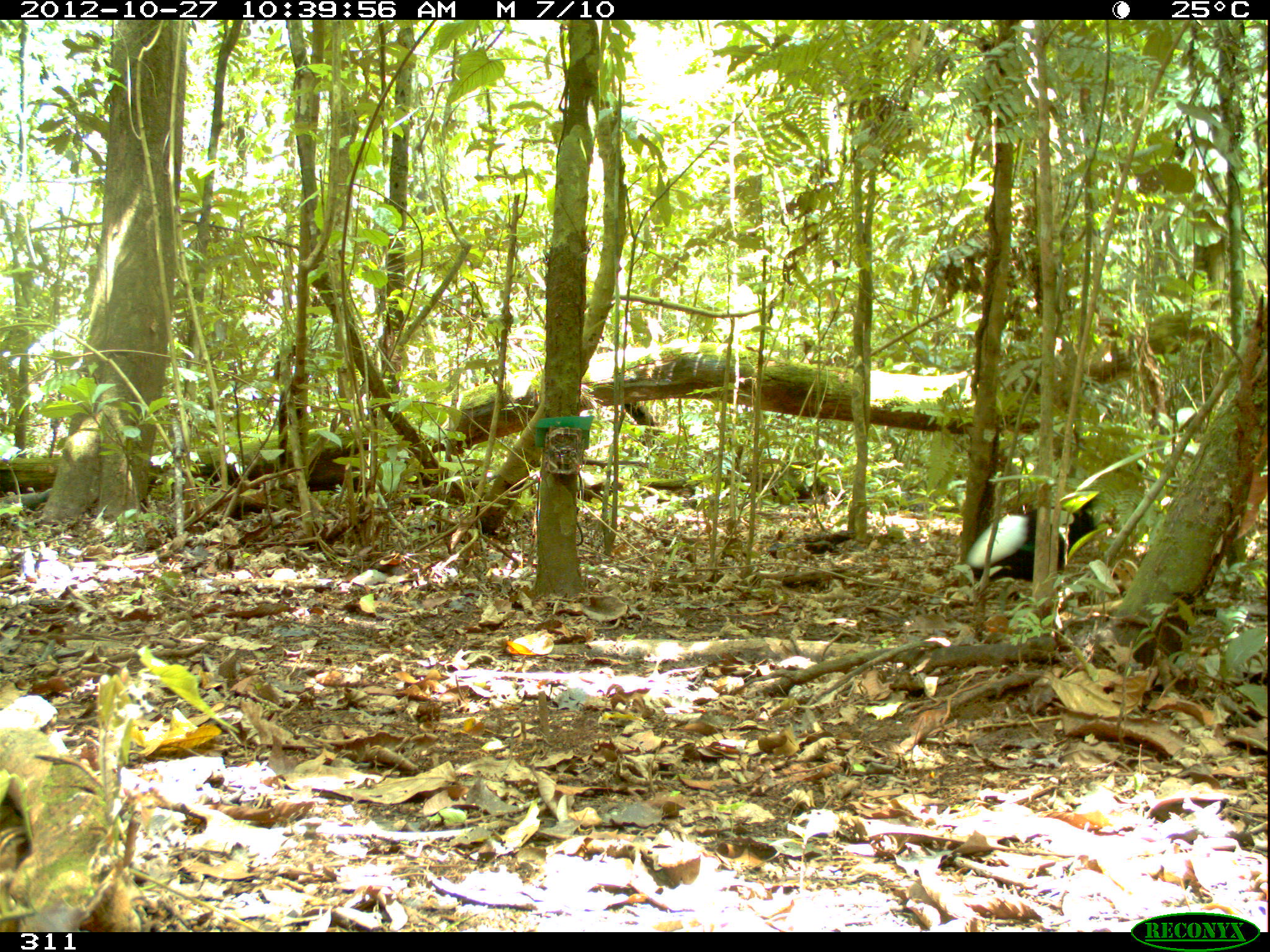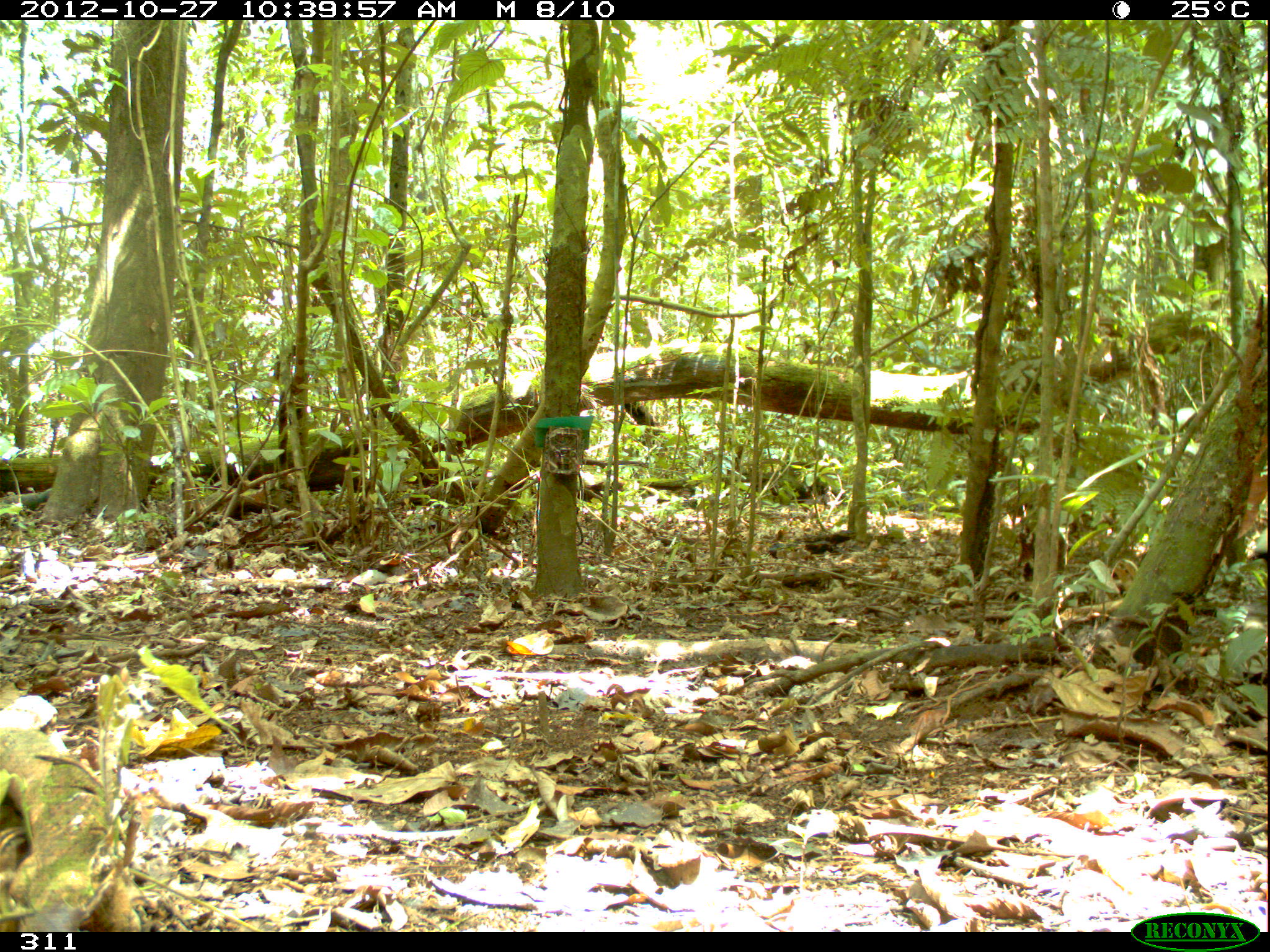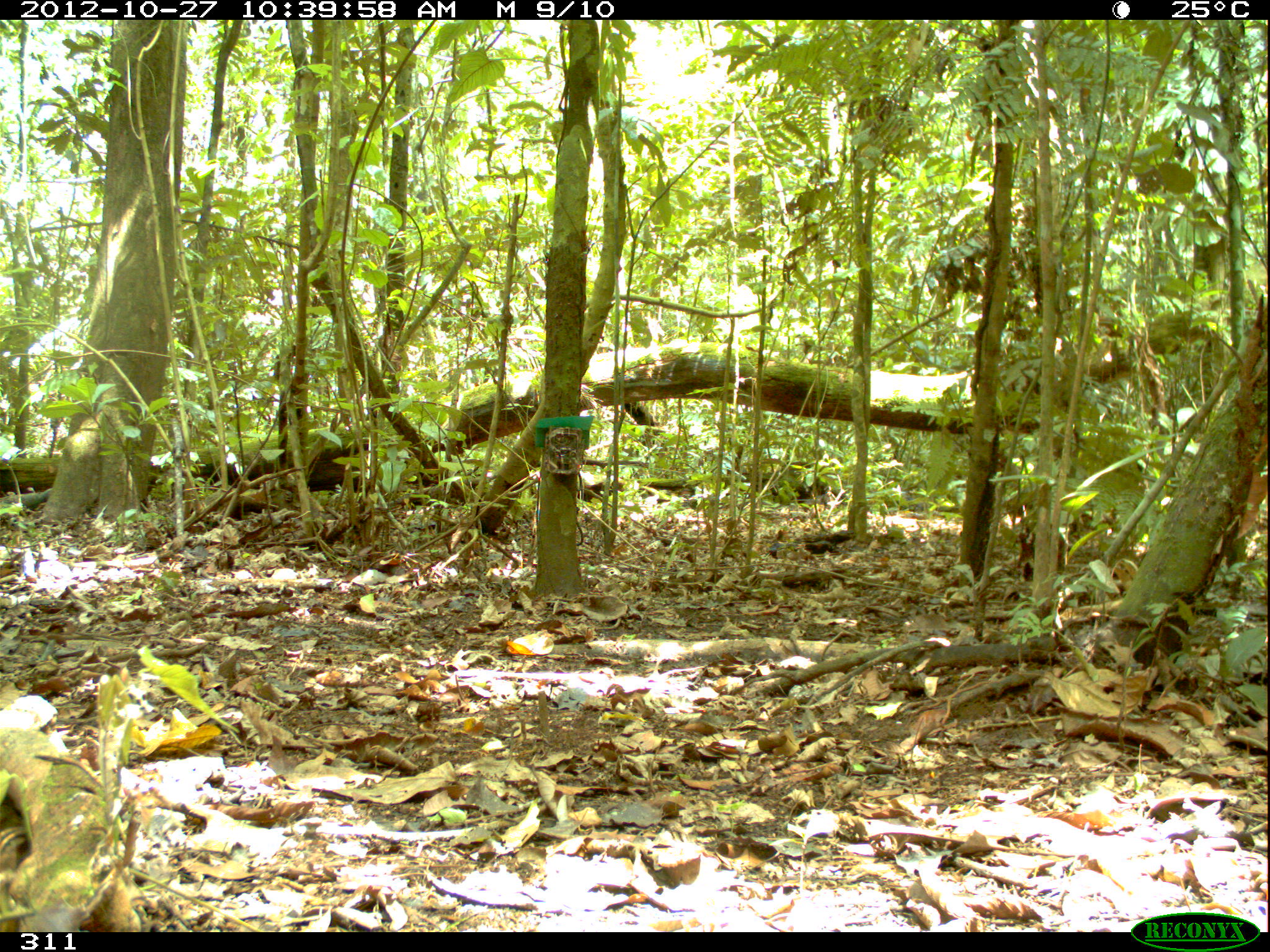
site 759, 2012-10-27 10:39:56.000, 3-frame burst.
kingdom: Animalia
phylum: Chordata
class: Aves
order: Gruiformes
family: Psophiidae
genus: Psophia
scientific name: Psophia leucoptera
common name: pale-winged trumpeter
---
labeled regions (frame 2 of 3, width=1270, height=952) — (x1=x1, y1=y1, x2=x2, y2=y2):
psophia leucoptera: (x1=1253, y1=525, x2=1268, y2=561)